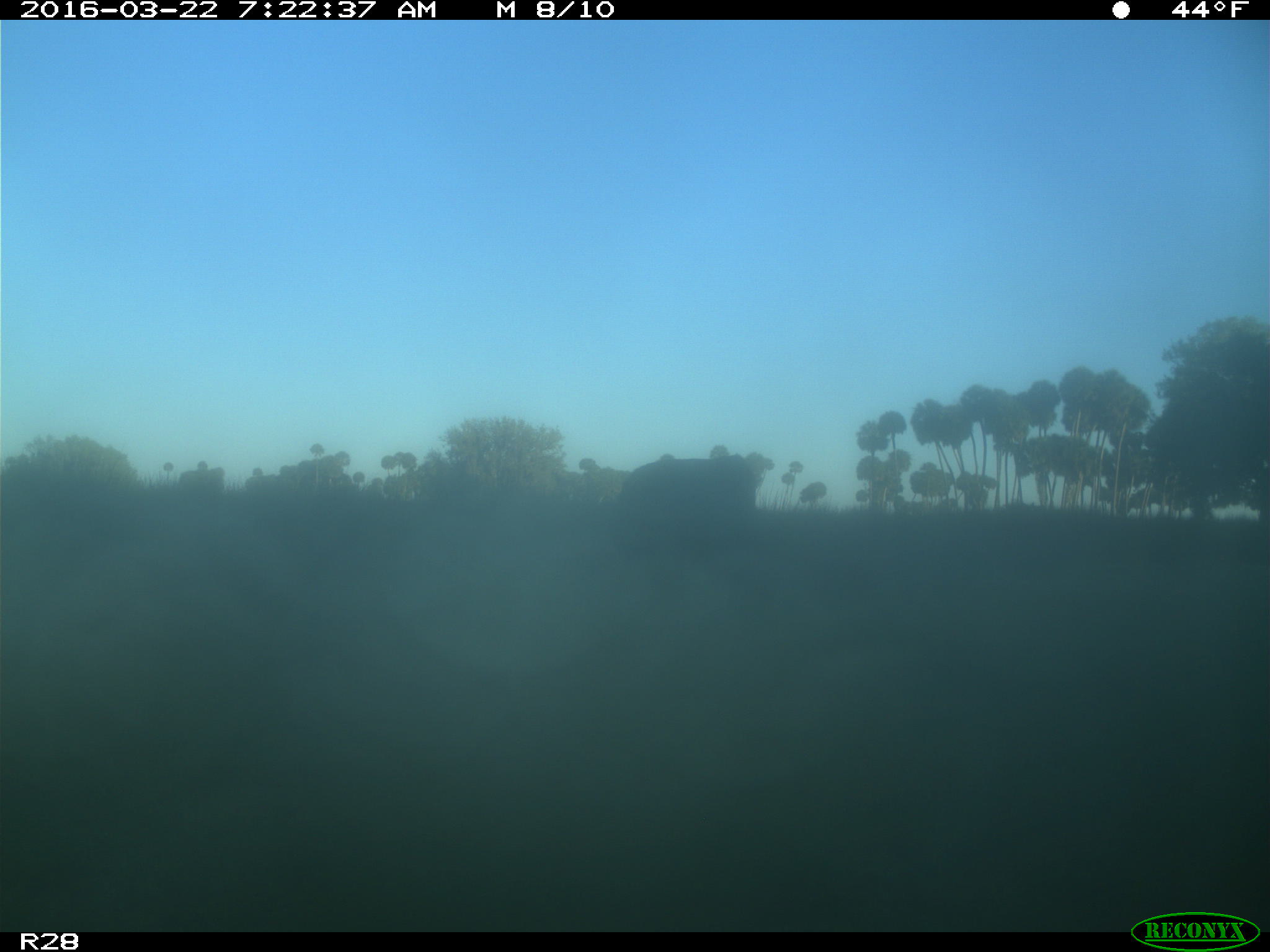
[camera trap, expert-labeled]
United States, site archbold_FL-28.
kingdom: Animalia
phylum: Chordata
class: Mammalia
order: Artiodactyla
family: Bovidae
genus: Bos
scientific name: Bos taurus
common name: domestic cow